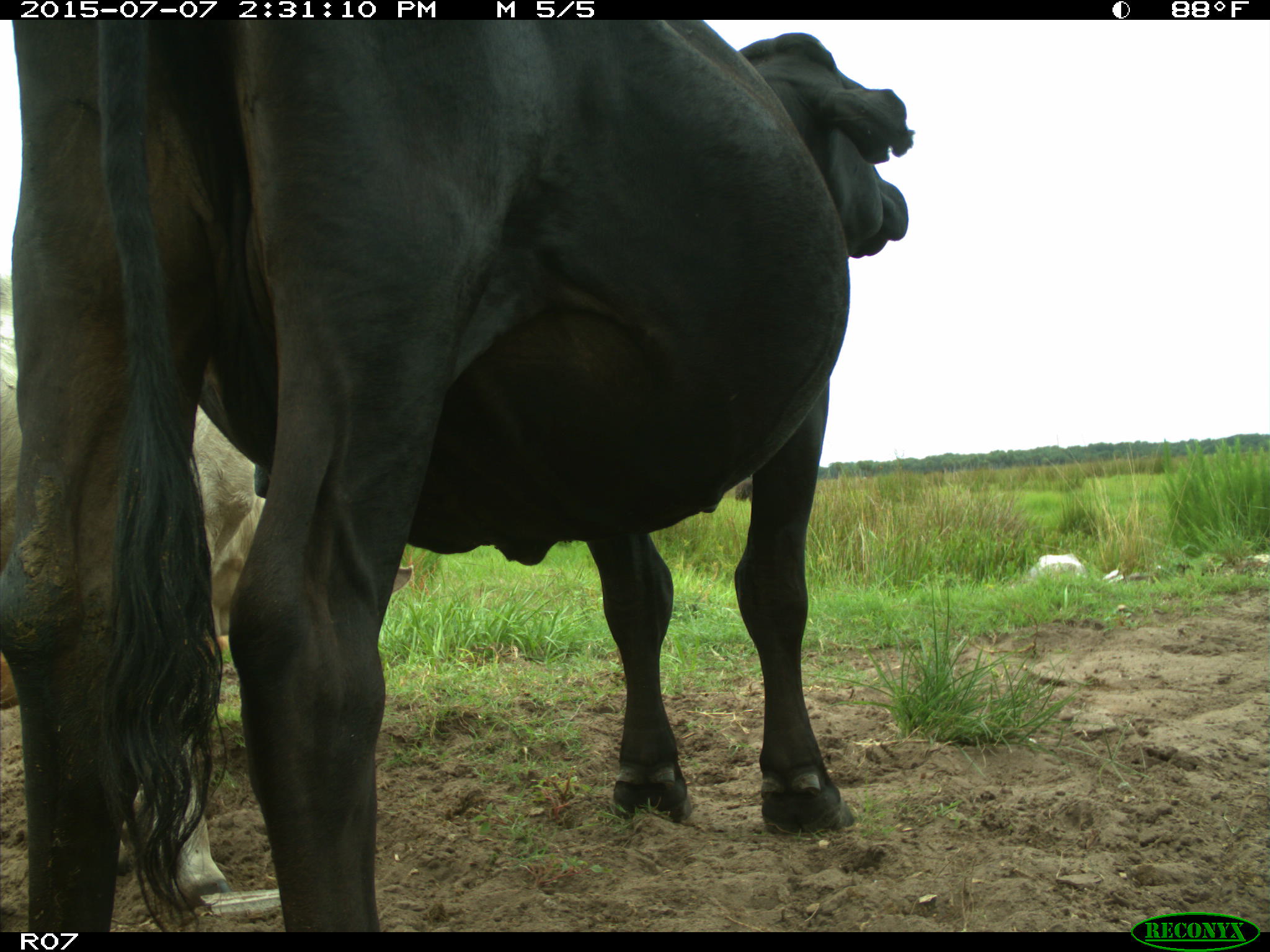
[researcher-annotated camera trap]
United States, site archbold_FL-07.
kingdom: Animalia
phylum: Chordata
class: Mammalia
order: Artiodactyla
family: Bovidae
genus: Bos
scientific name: Bos taurus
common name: domestic cow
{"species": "Bos taurus (domestic cow)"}